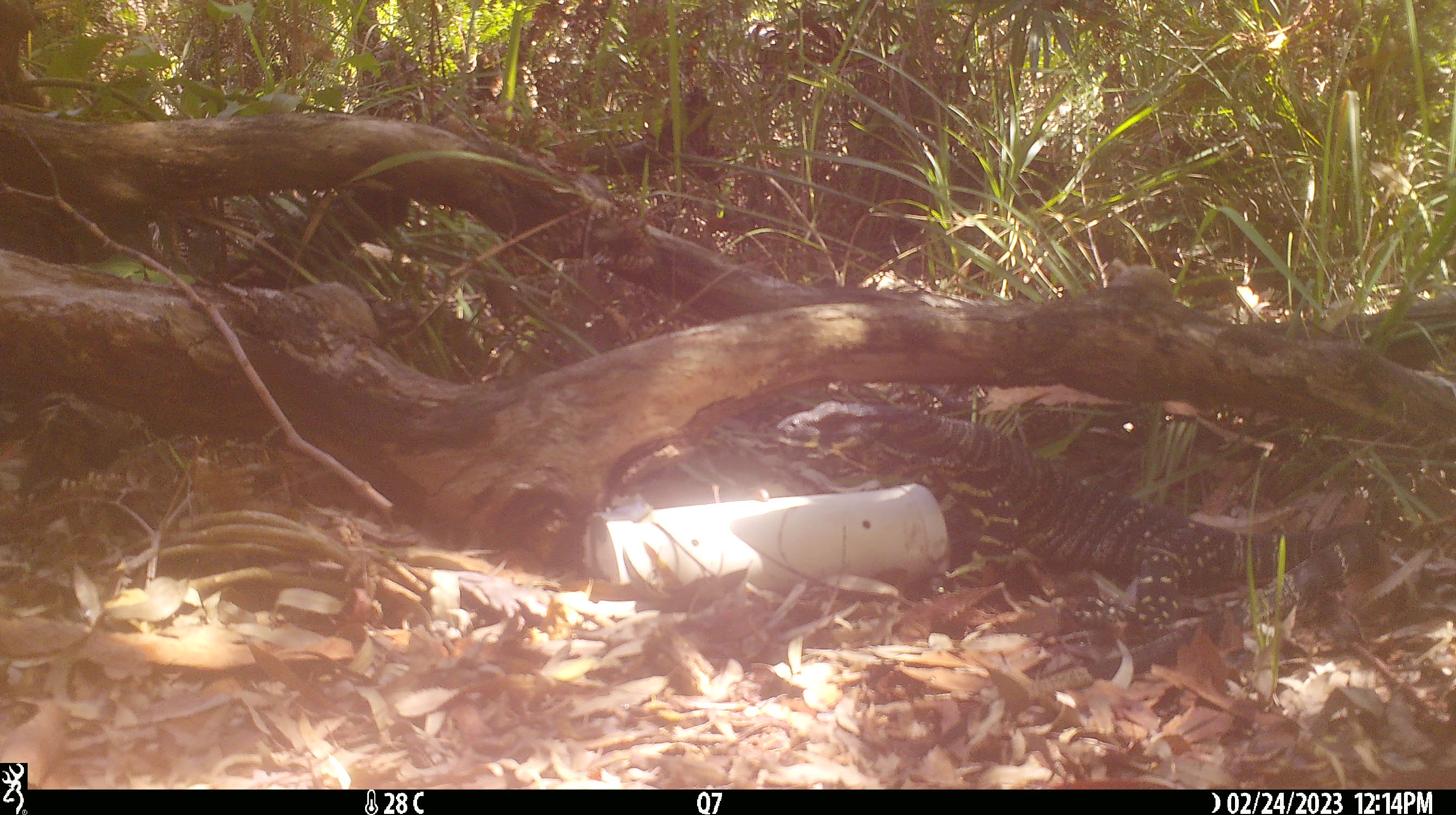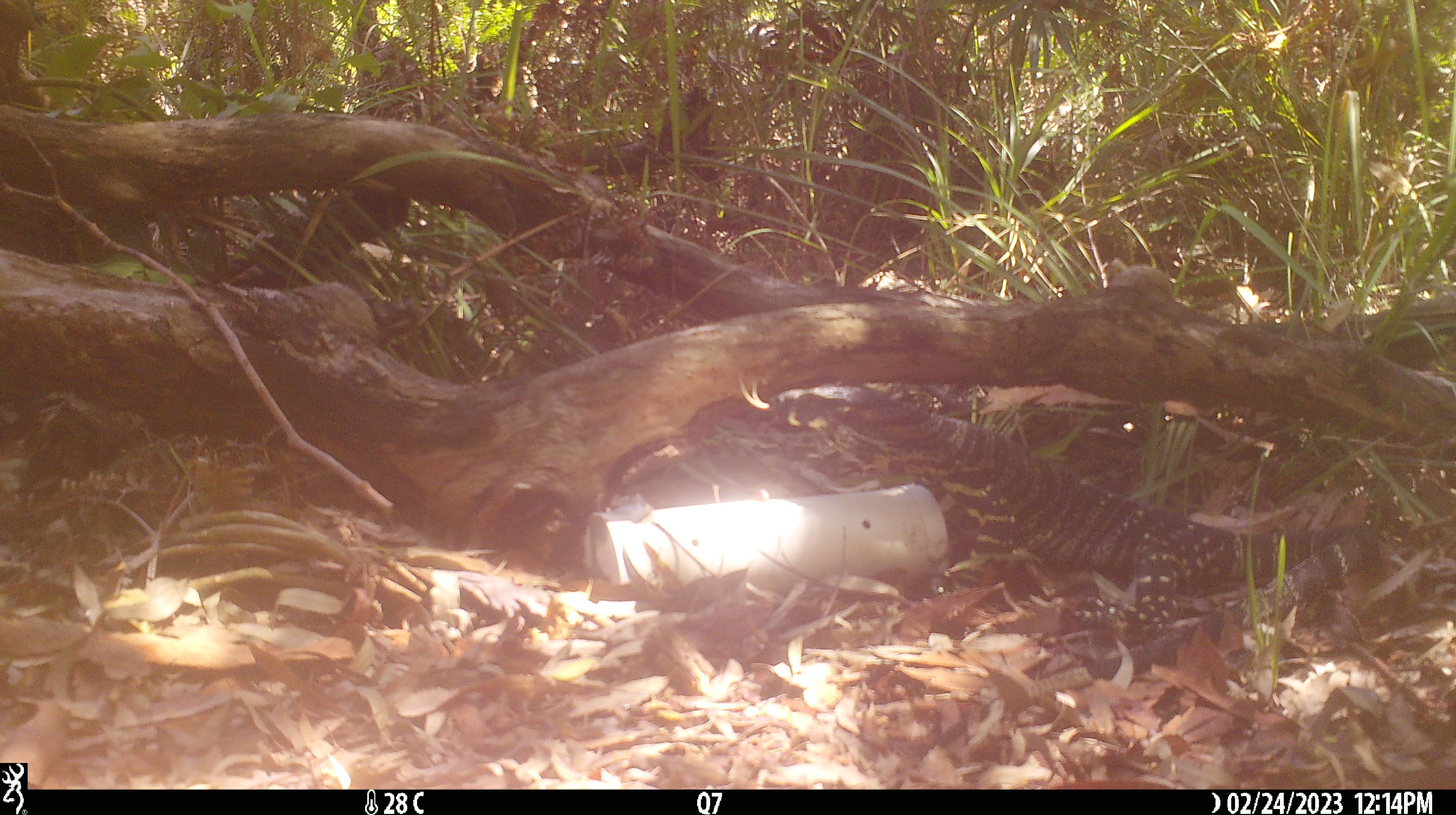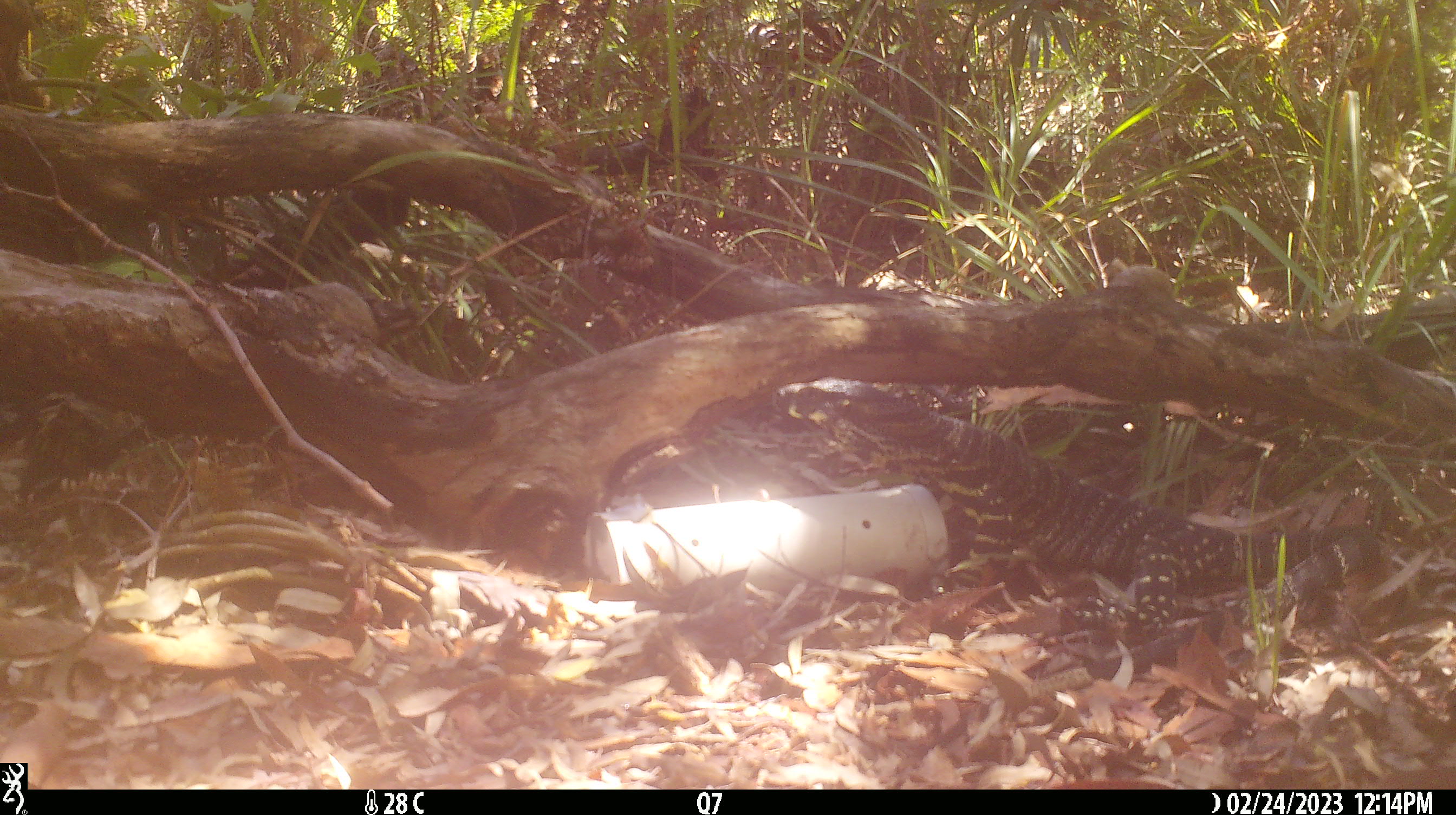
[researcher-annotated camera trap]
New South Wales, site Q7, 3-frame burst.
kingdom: Animalia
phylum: Chordata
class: Reptilia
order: Squamata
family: Varanidae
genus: Varanus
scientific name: Varanus varius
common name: lace monitor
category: goanna